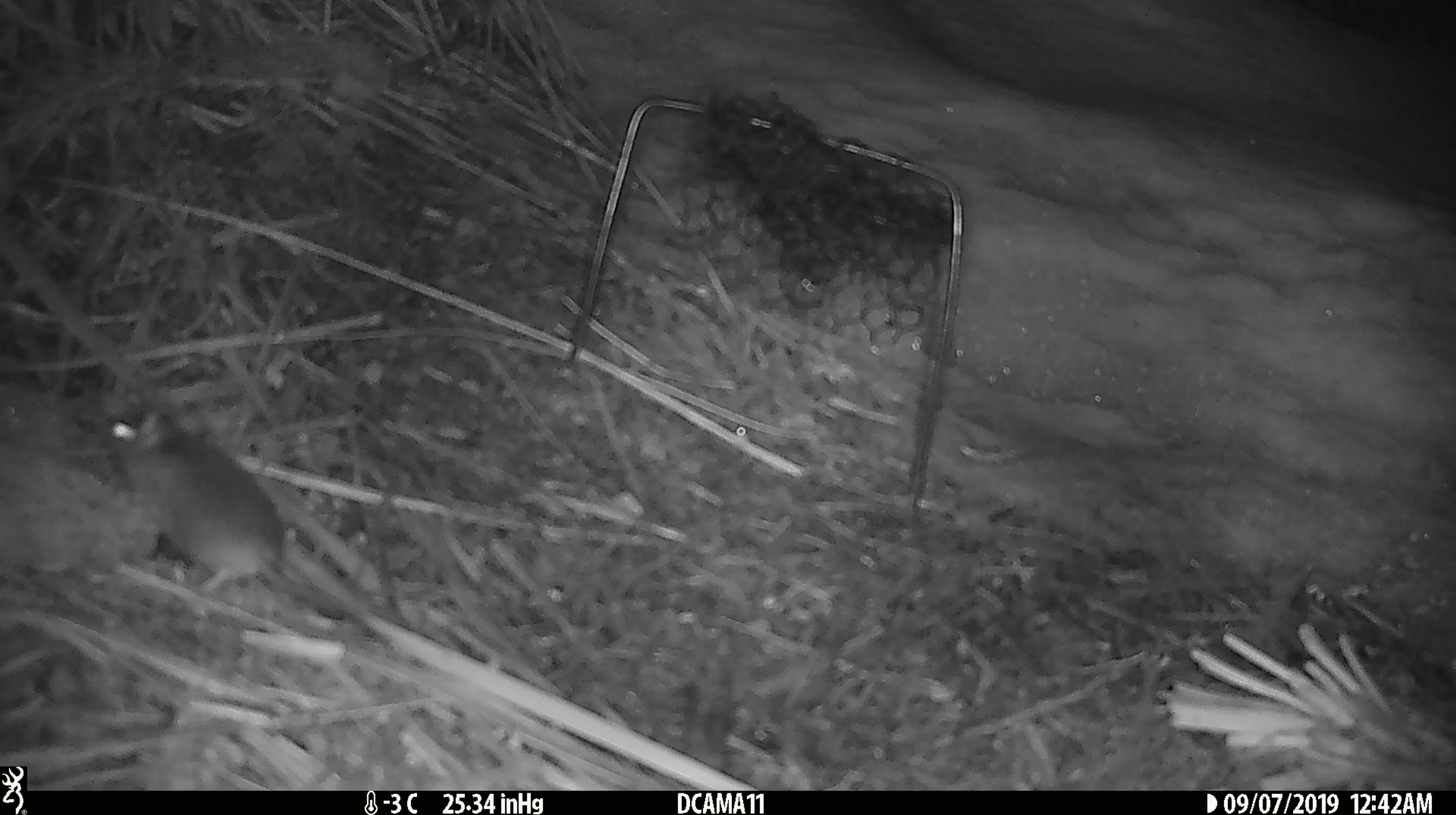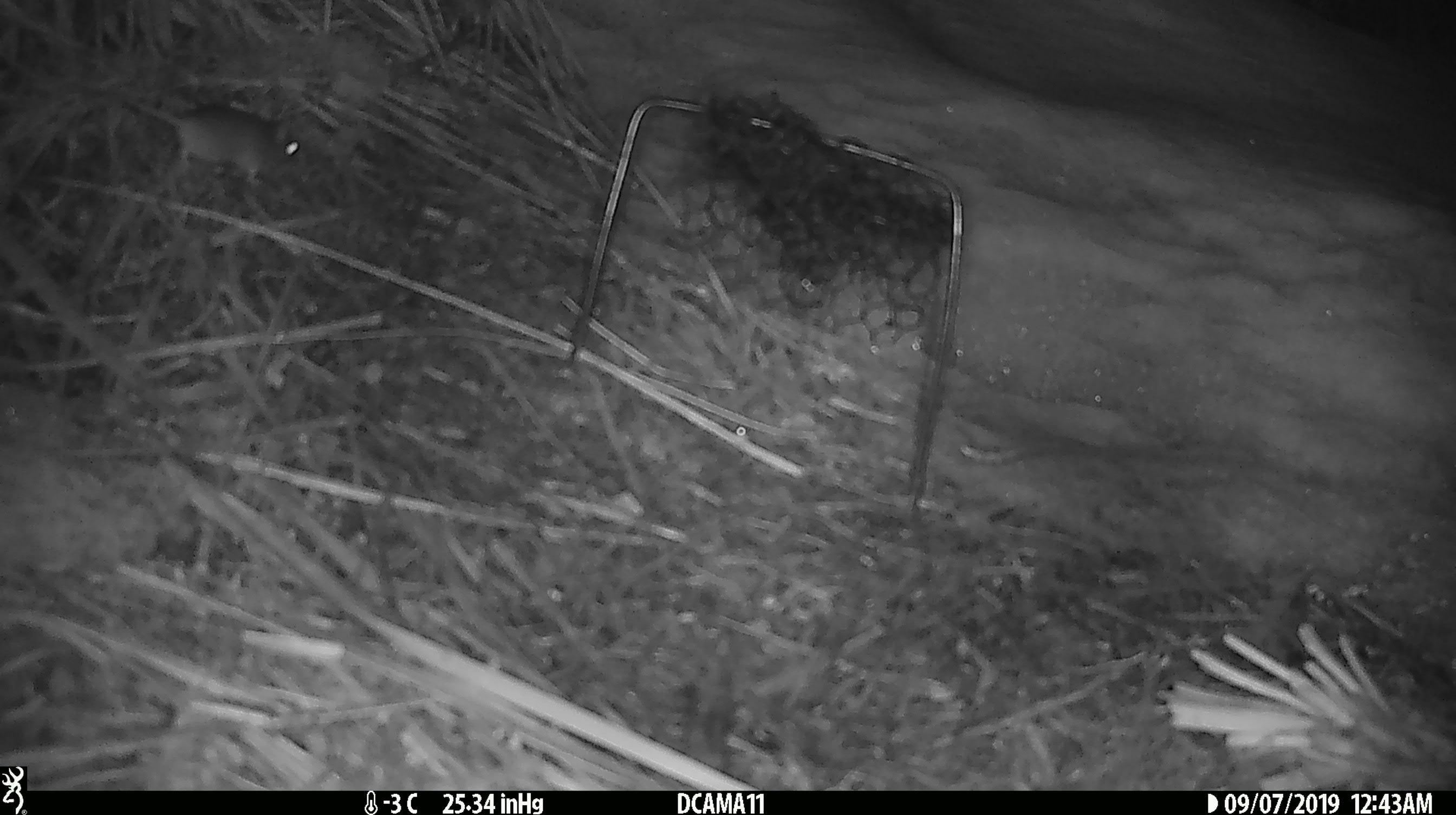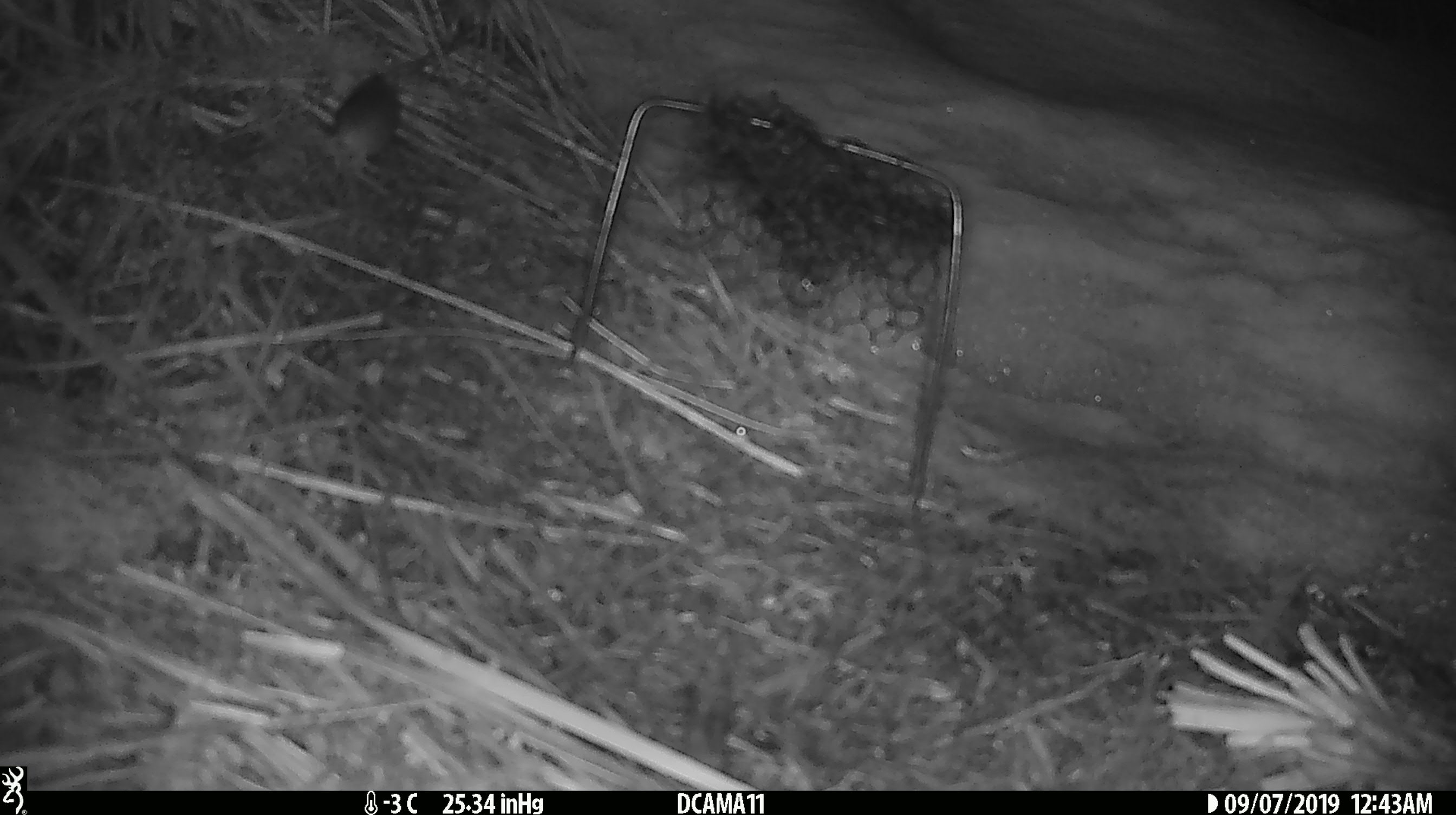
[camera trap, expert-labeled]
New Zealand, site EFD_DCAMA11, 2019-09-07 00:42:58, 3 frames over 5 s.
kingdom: Animalia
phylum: Chordata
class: Mammalia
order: Rodentia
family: Muridae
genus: Mus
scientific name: Mus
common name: mouse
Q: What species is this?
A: Mouse (Mus).